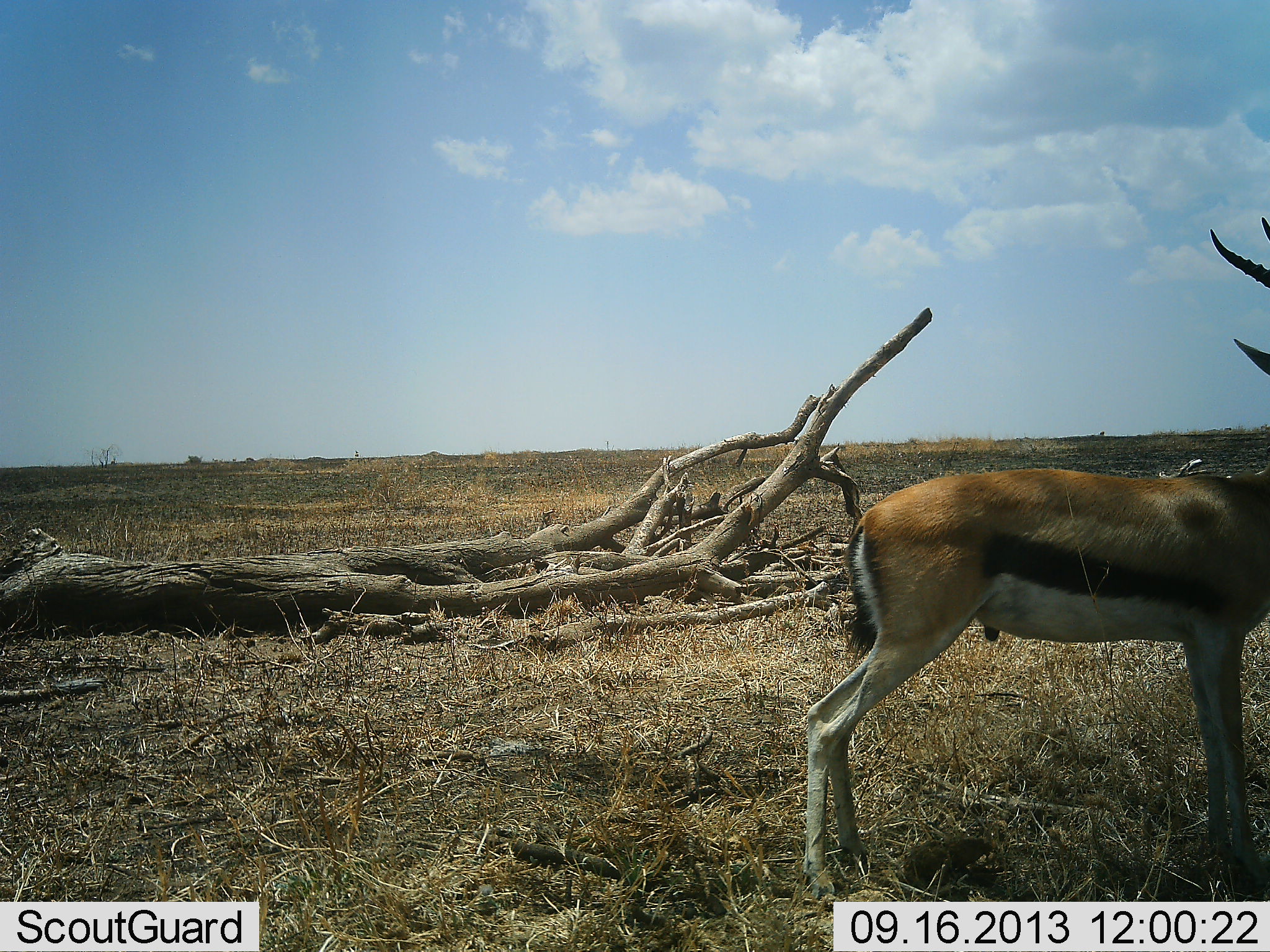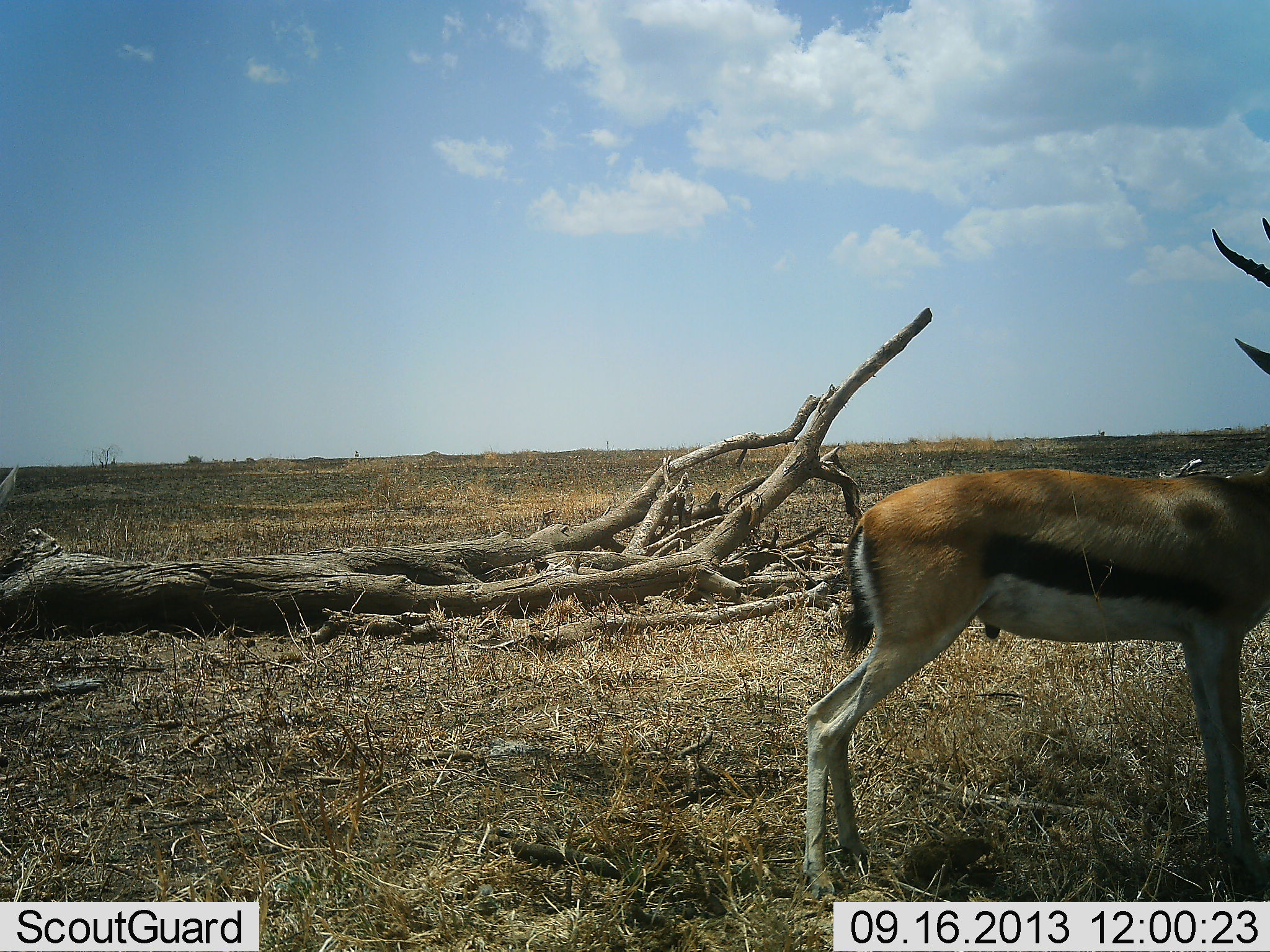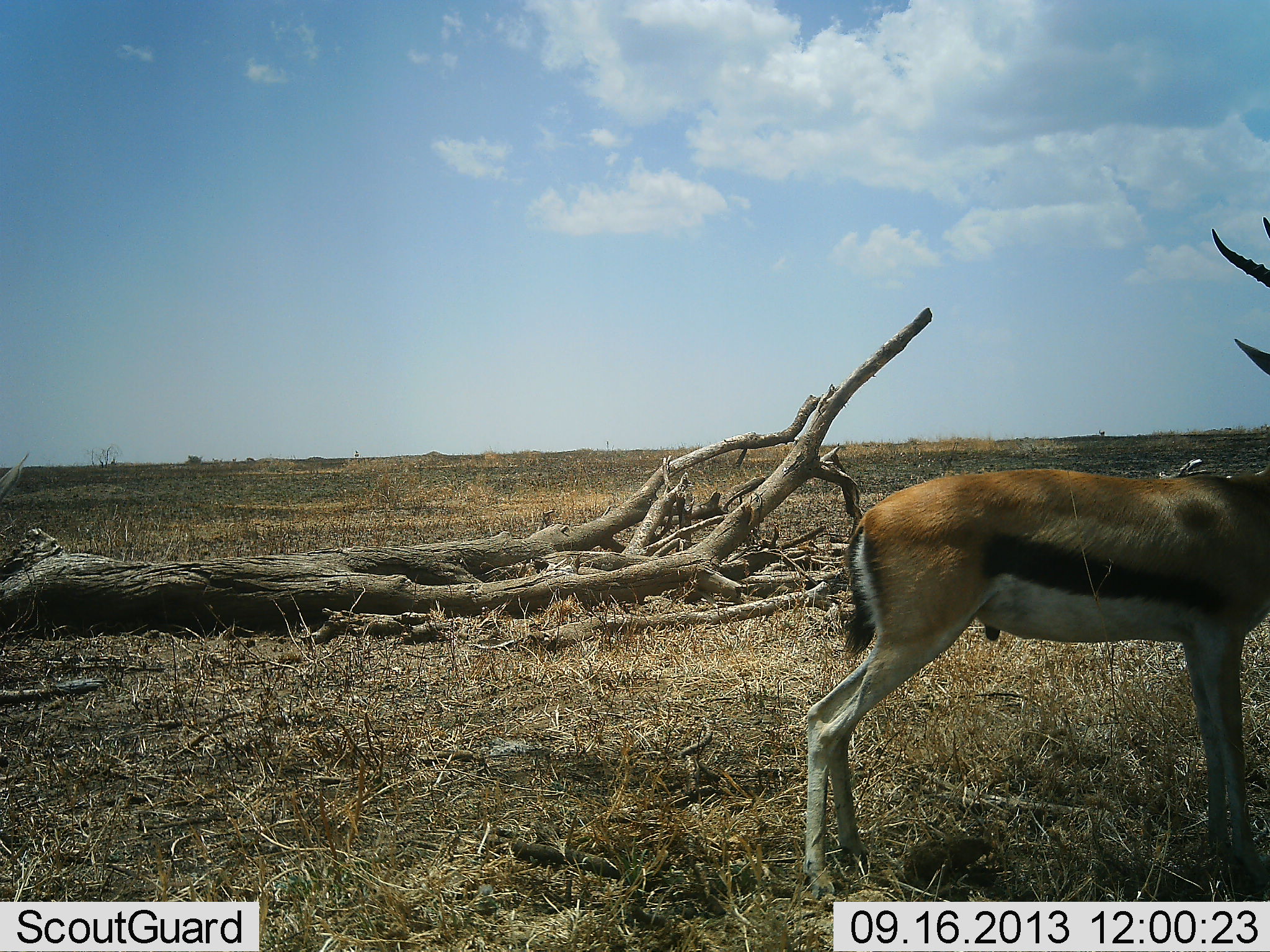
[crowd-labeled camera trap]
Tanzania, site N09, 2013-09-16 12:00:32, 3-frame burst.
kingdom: Animalia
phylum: Chordata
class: Mammalia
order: Artiodactyla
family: Bovidae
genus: Eudorcas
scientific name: Eudorcas thomsonii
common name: thomson's gazelle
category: gazellethomsons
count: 1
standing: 95%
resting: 5%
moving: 0%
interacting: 0%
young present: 0%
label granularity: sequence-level